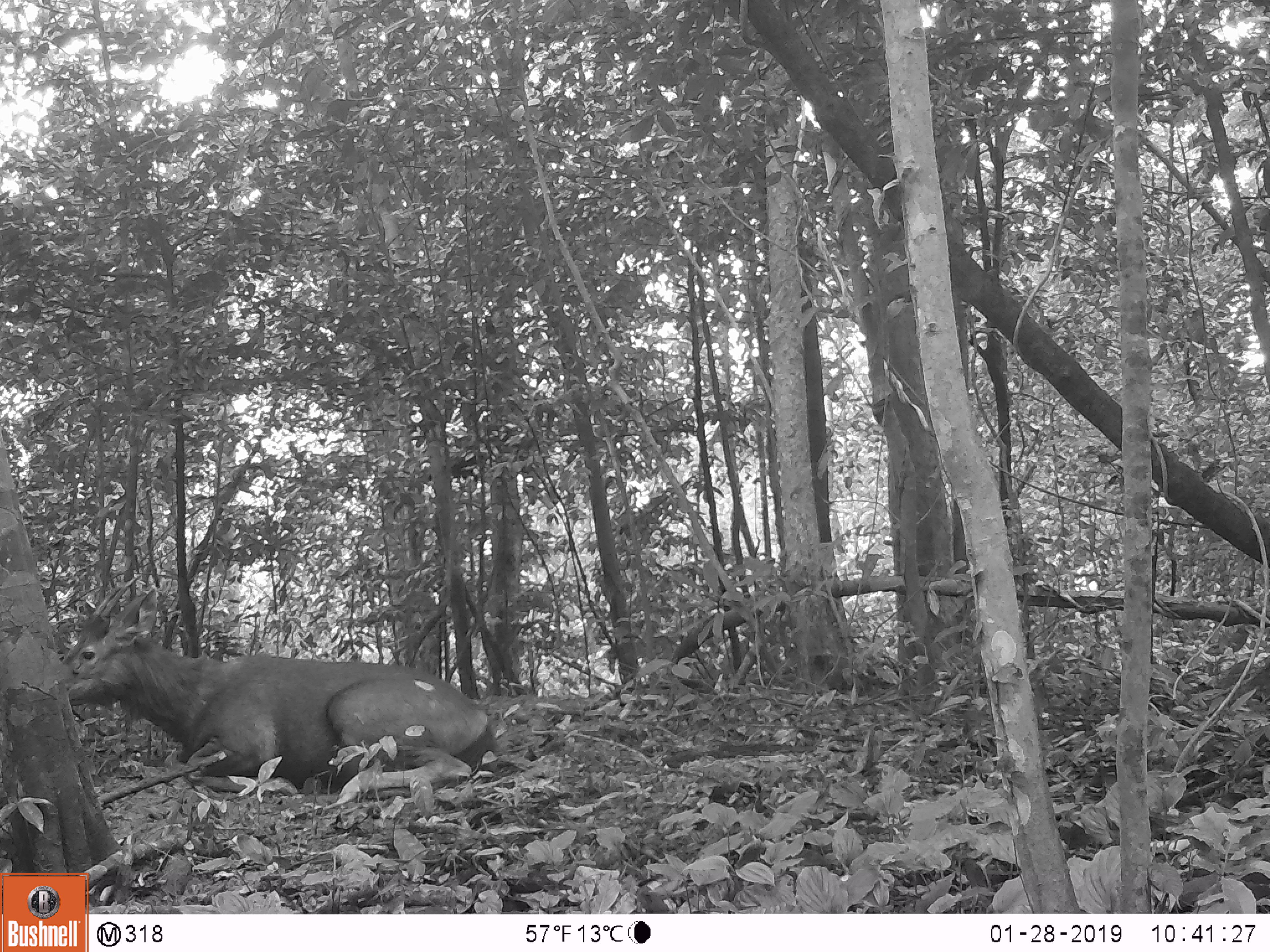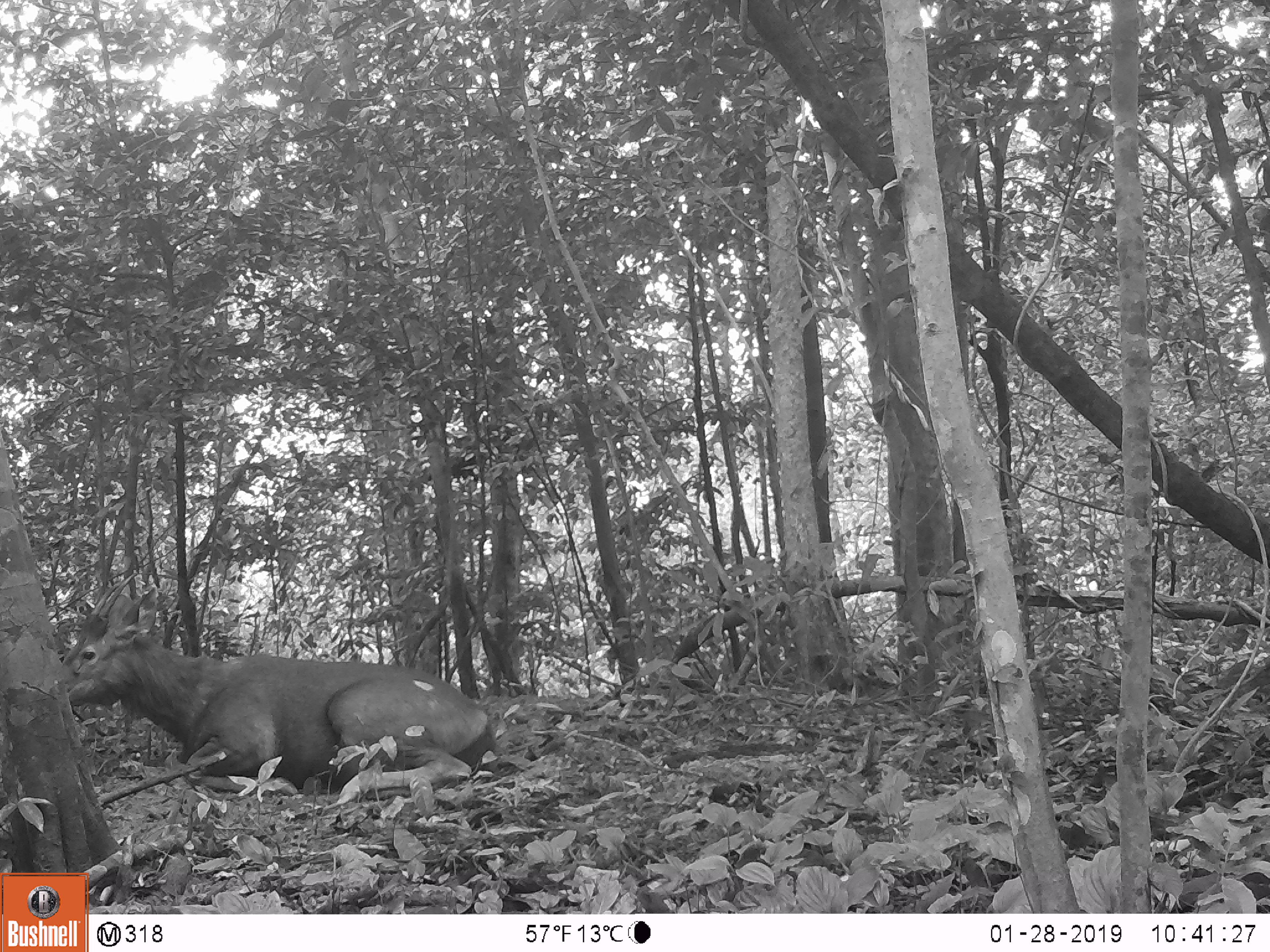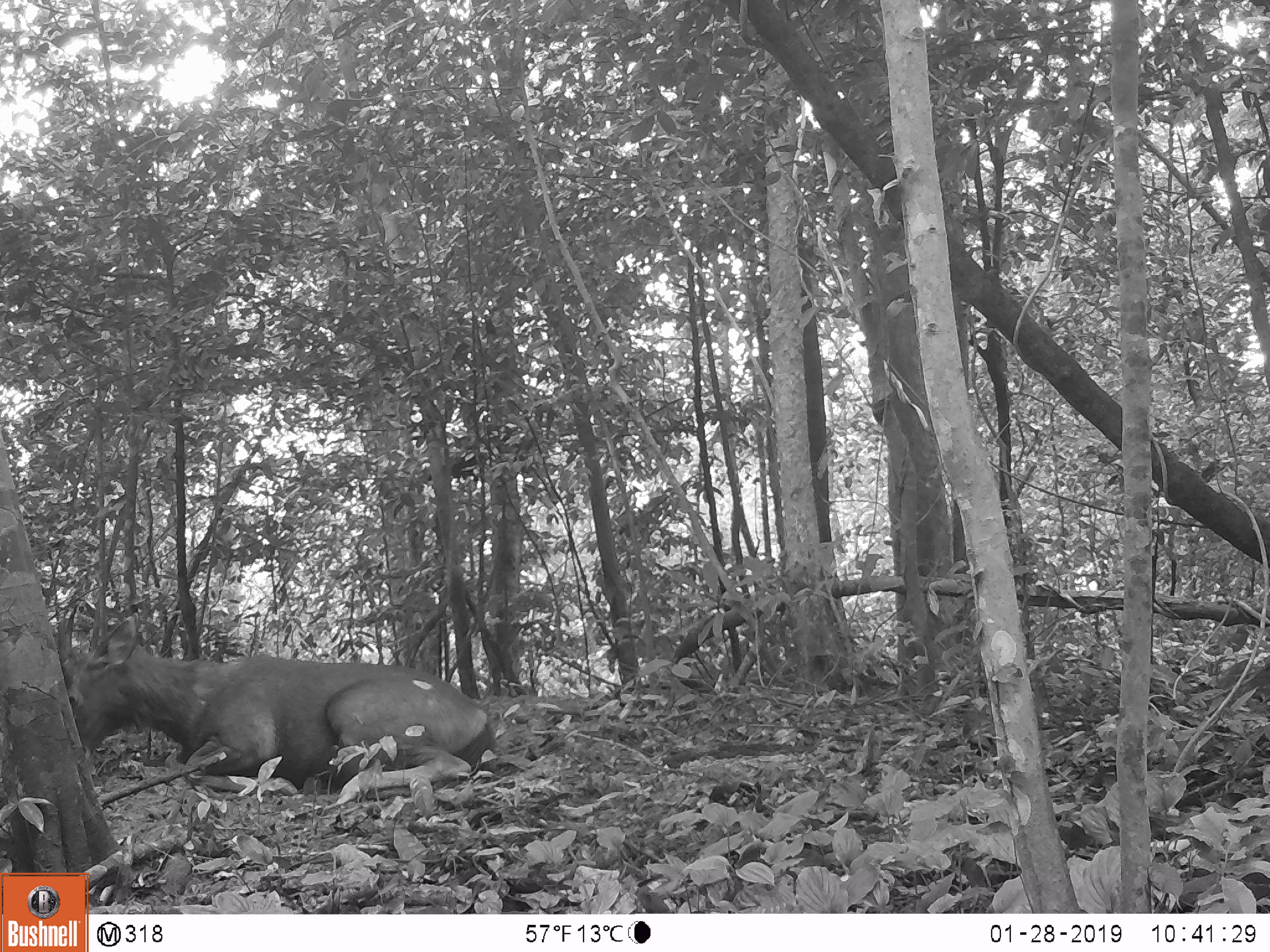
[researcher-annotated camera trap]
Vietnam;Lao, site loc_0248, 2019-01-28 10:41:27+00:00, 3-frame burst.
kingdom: Animalia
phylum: Chordata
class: Mammalia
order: Artiodactyla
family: Cervidae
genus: Rusa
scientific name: Rusa unicolor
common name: sambar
Sambar (Rusa unicolor). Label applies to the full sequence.